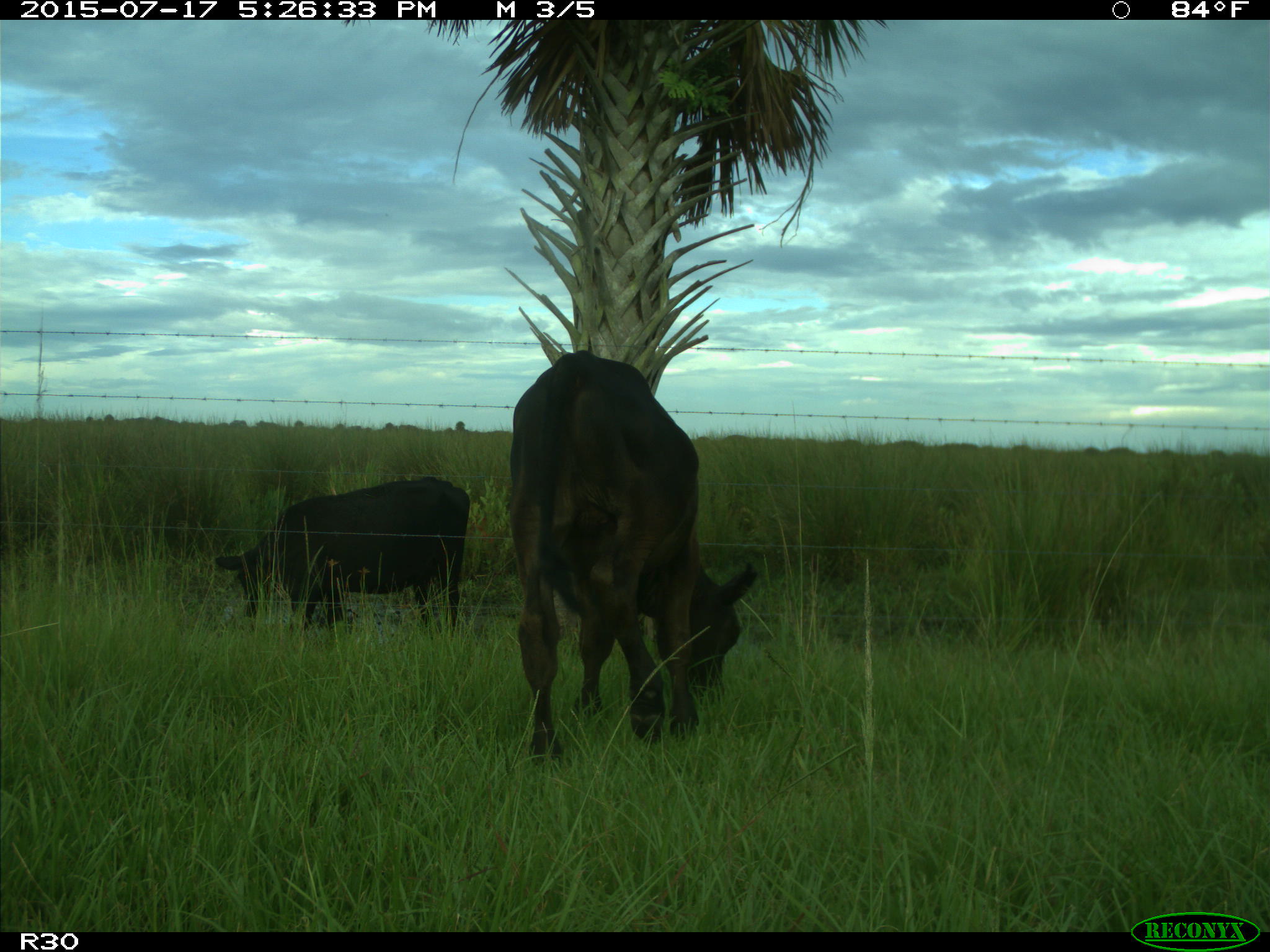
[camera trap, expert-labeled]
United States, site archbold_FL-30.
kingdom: Animalia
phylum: Chordata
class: Mammalia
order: Artiodactyla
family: Bovidae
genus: Bos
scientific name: Bos taurus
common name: domestic cow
Bos taurus (domestic cow).